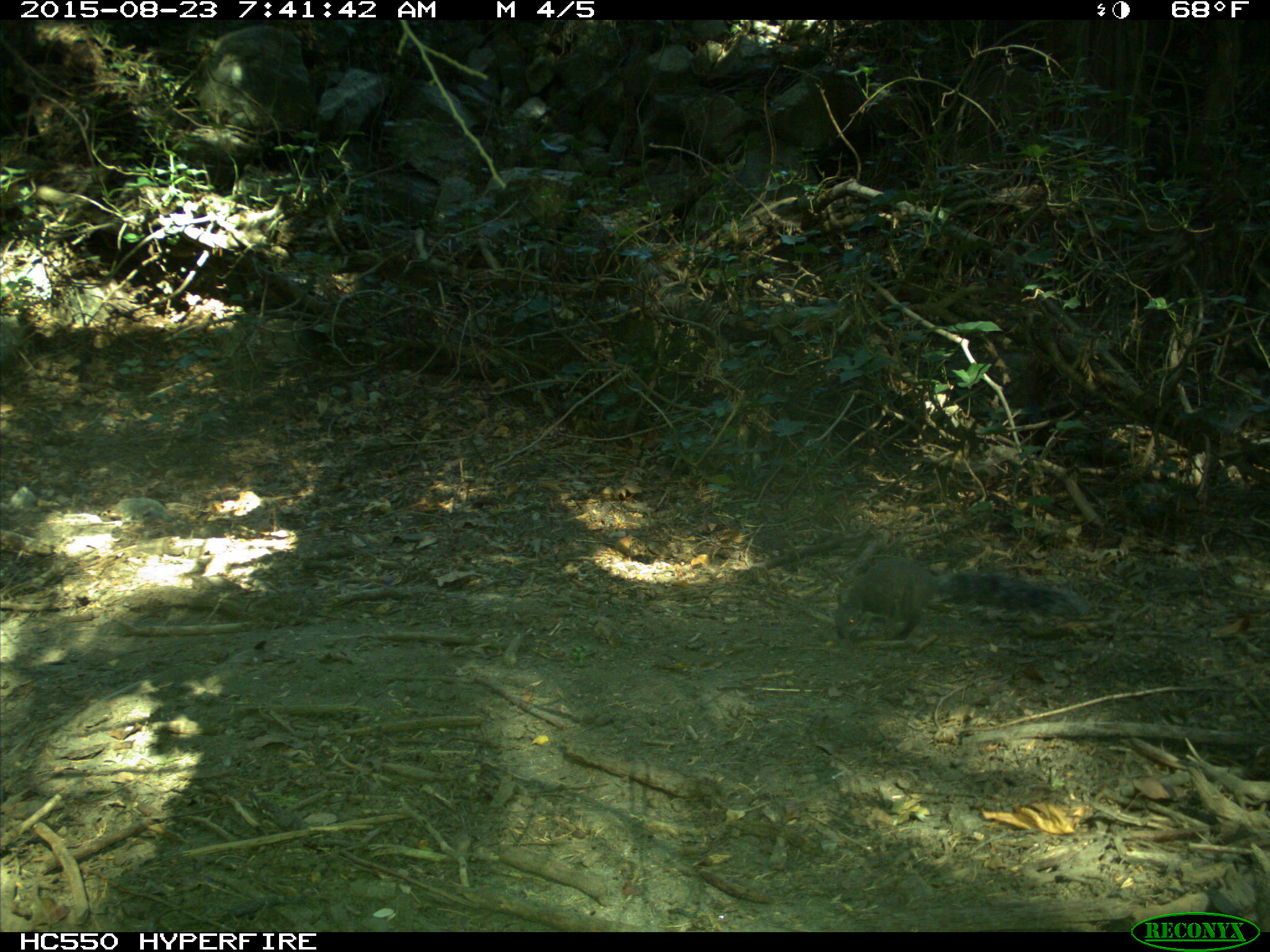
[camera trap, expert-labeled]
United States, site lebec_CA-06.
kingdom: Animalia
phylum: Chordata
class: Mammalia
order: Rodentia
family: Sciuridae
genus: Sciurus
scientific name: Sciurus carolinensis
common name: eastern gray squirrel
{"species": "Sciurus carolinensis (eastern gray squirrel)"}